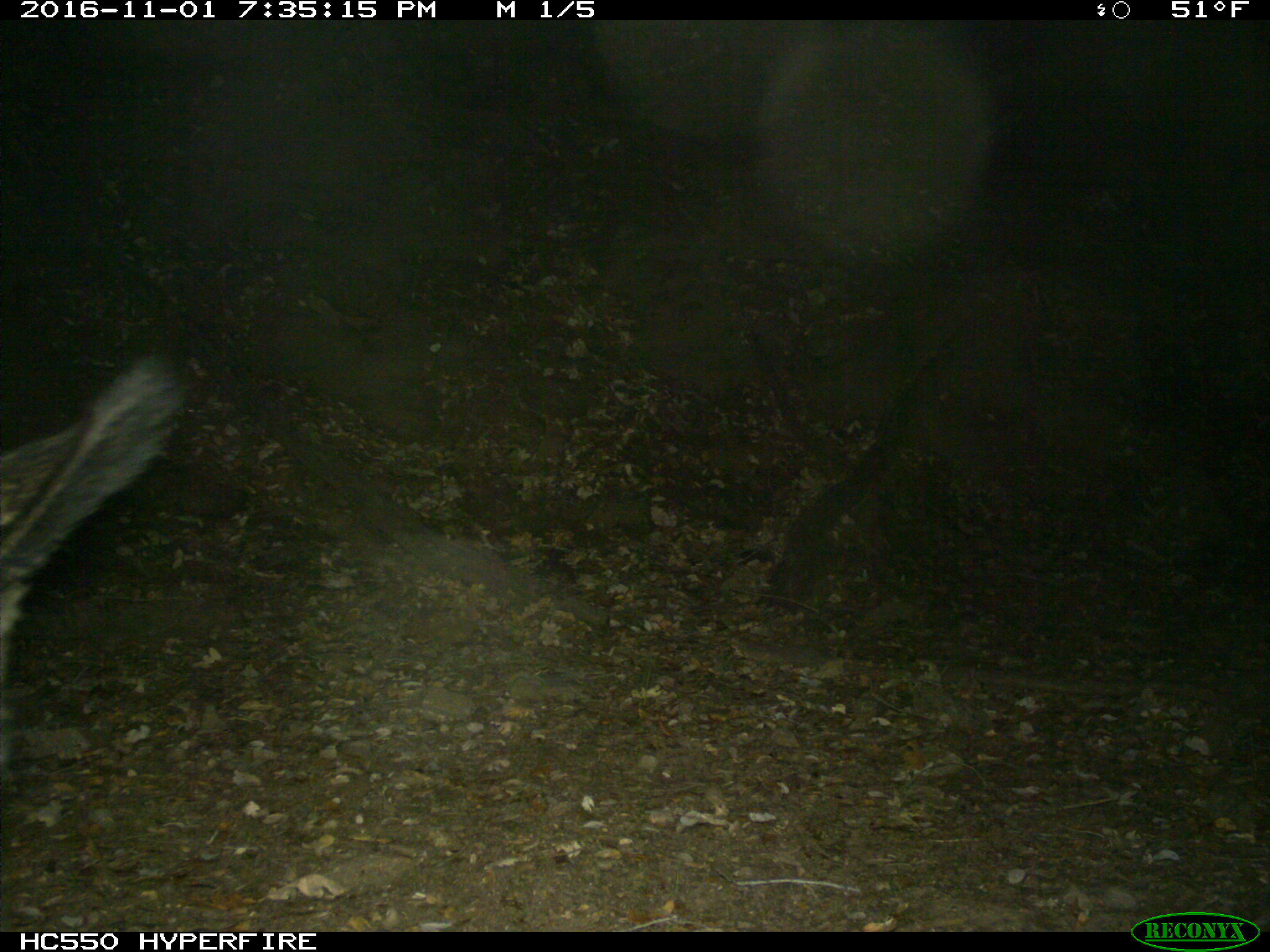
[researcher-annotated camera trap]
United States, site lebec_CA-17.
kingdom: Animalia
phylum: Chordata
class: Mammalia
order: Artiodactyla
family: Suidae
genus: Sus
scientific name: Sus scrofa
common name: wild boar